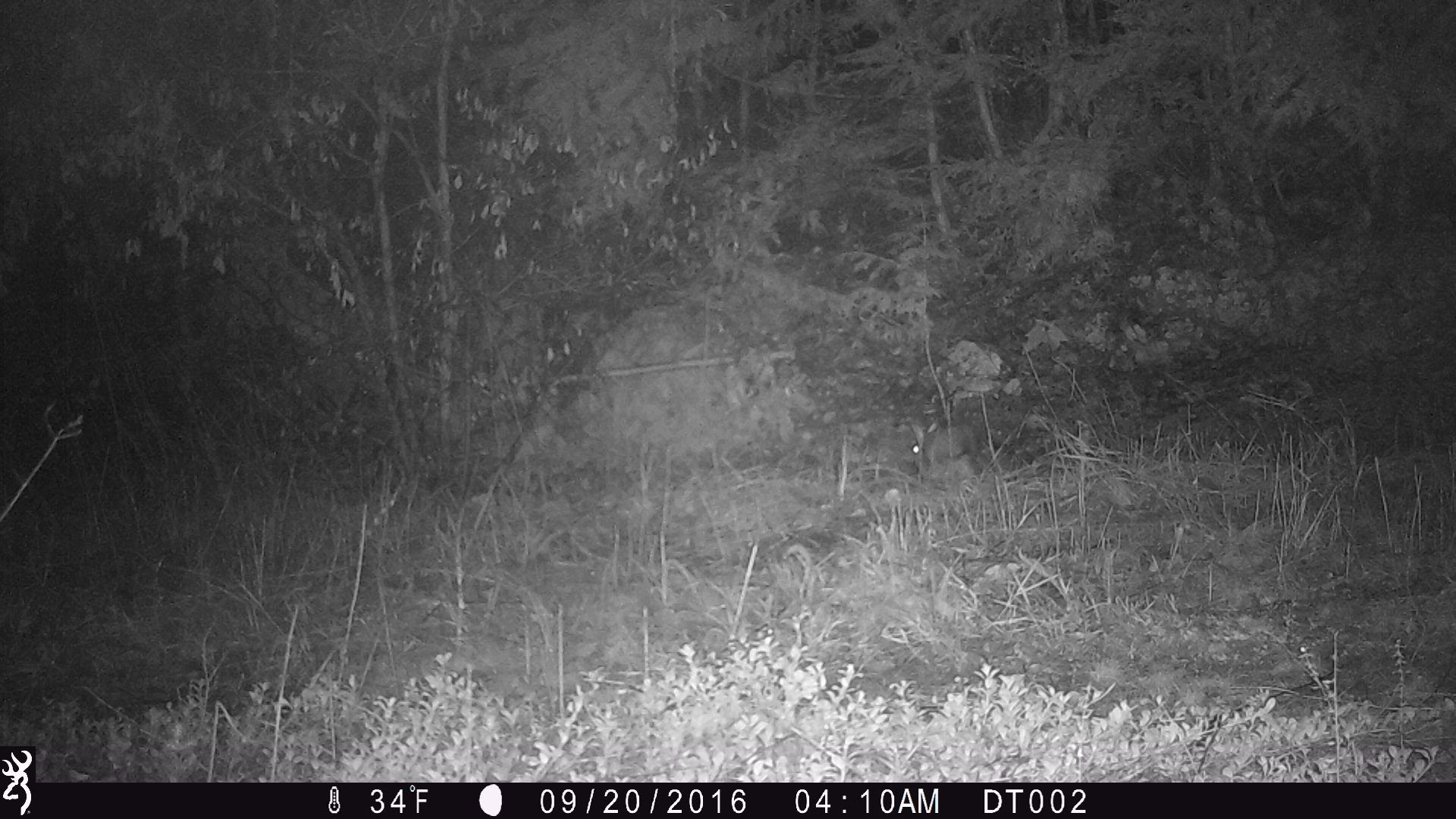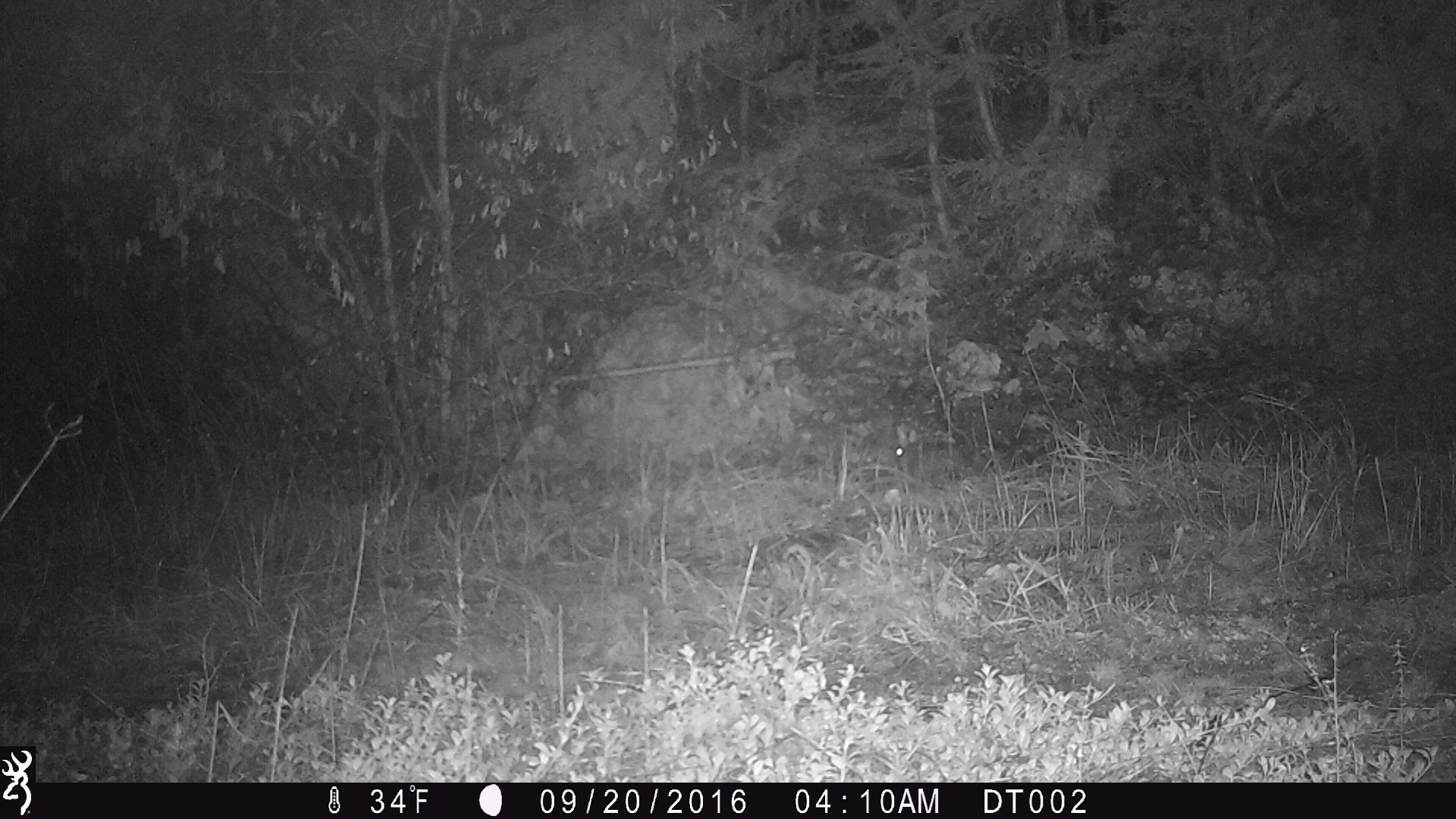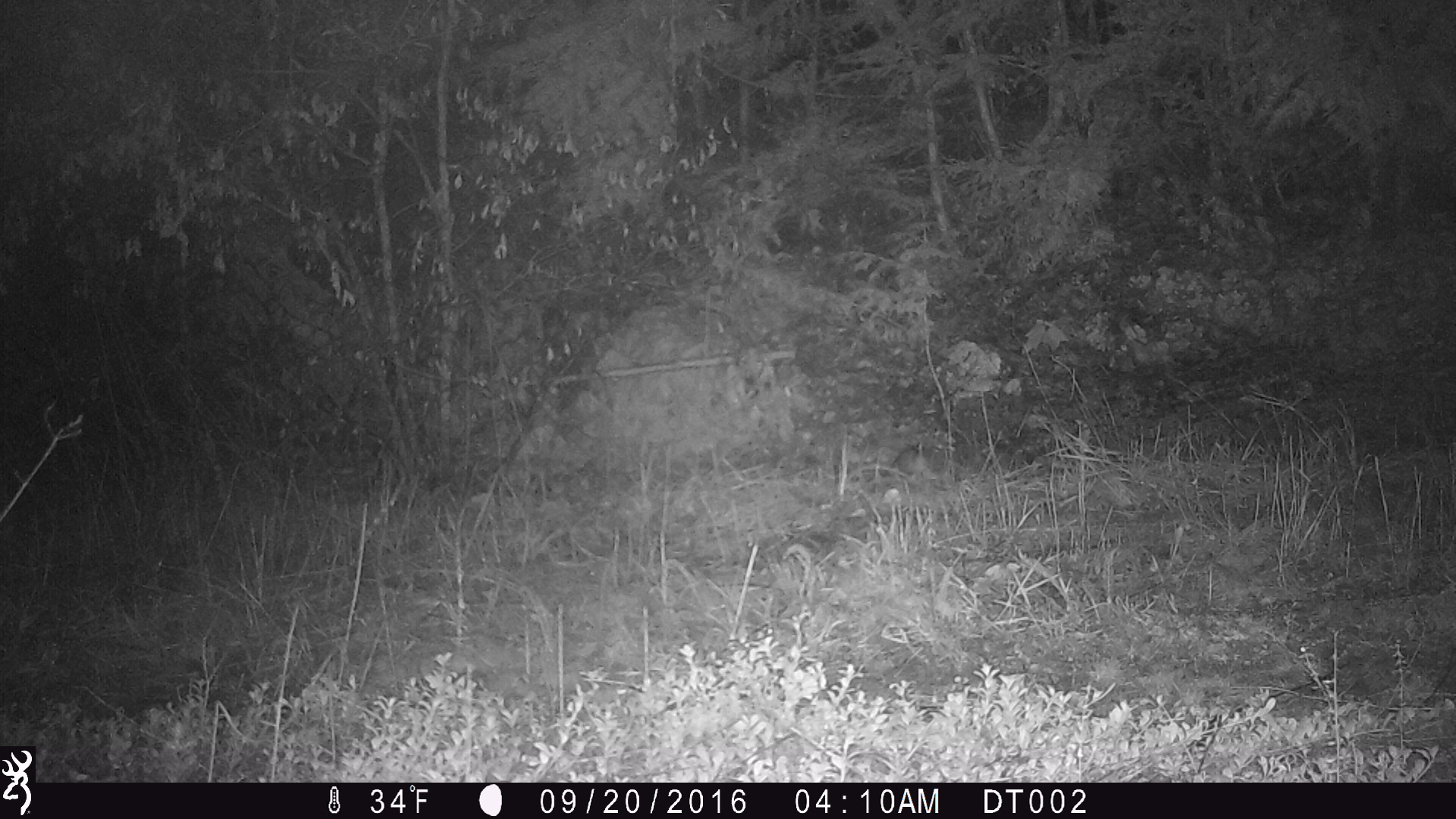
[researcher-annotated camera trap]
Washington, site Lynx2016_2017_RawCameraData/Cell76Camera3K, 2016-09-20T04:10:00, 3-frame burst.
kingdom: Animalia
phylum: Chordata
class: Mammalia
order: Lagomorpha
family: Leporidae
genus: Lepus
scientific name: Lepus americanus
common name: snowshoe hare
Lepus americanus (snowshoe hare). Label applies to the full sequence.